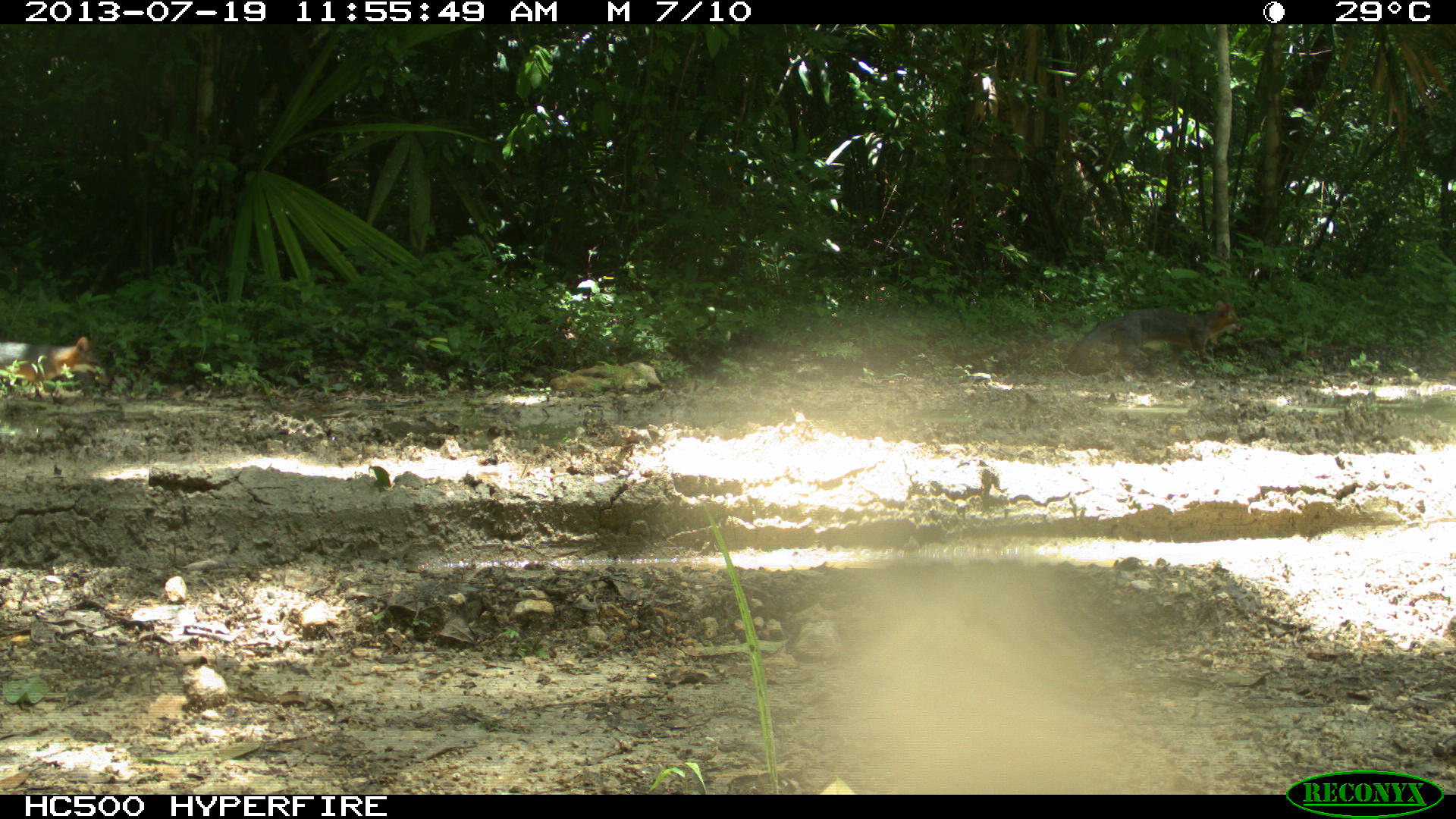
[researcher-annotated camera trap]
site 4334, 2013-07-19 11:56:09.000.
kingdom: Animalia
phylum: Chordata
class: Mammalia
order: Carnivora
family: Canidae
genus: Urocyon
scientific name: Urocyon cinereoargenteus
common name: gray fox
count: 2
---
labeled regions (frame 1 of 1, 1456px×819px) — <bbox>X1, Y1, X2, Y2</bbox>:
urocyon cinereoargenteus: <bbox>1067, 300, 1241, 376</bbox>; <bbox>0, 335, 103, 399</bbox>